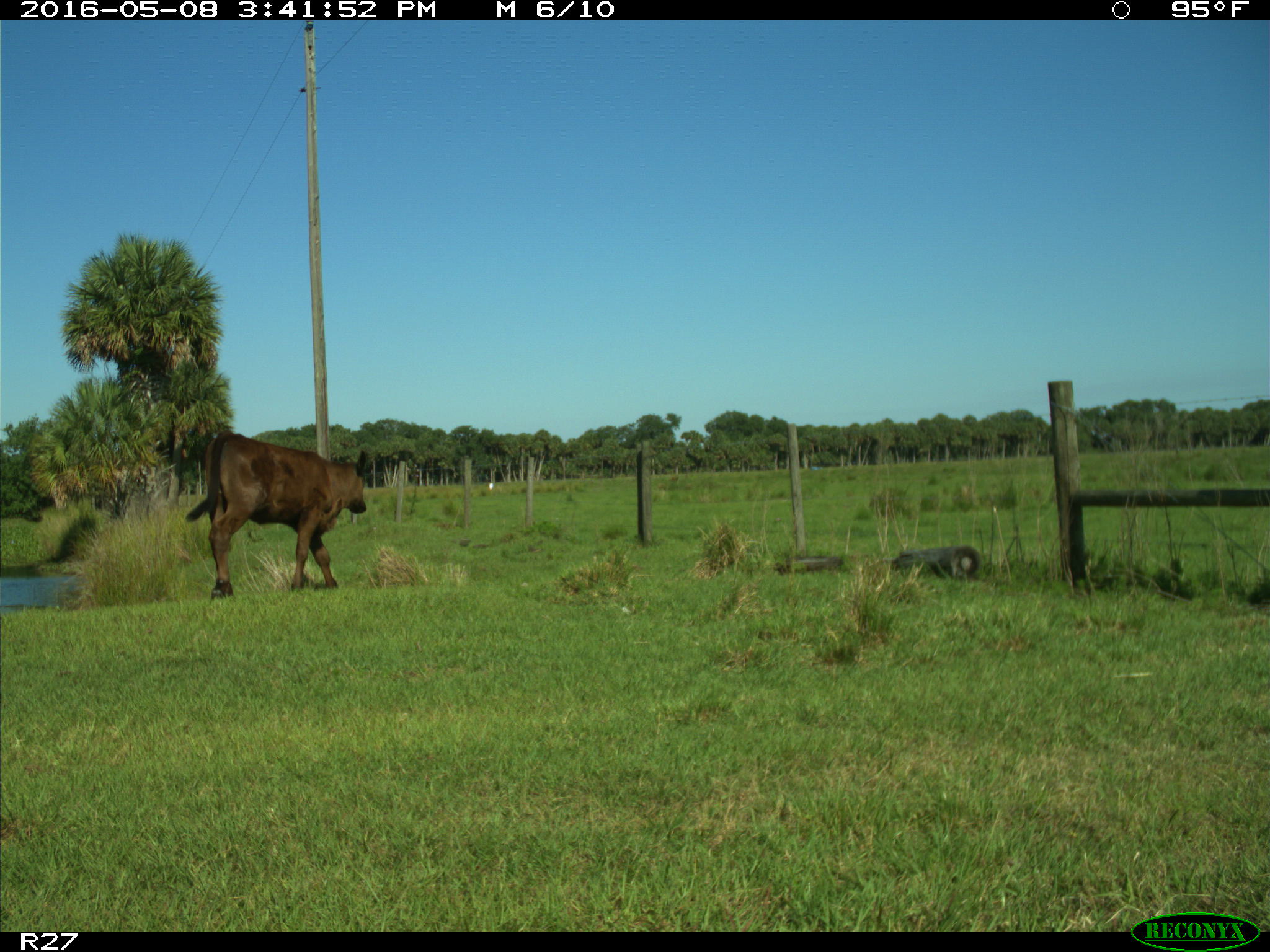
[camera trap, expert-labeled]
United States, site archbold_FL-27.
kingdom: Animalia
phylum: Chordata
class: Mammalia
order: Artiodactyla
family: Bovidae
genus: Bos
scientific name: Bos taurus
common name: domestic cow